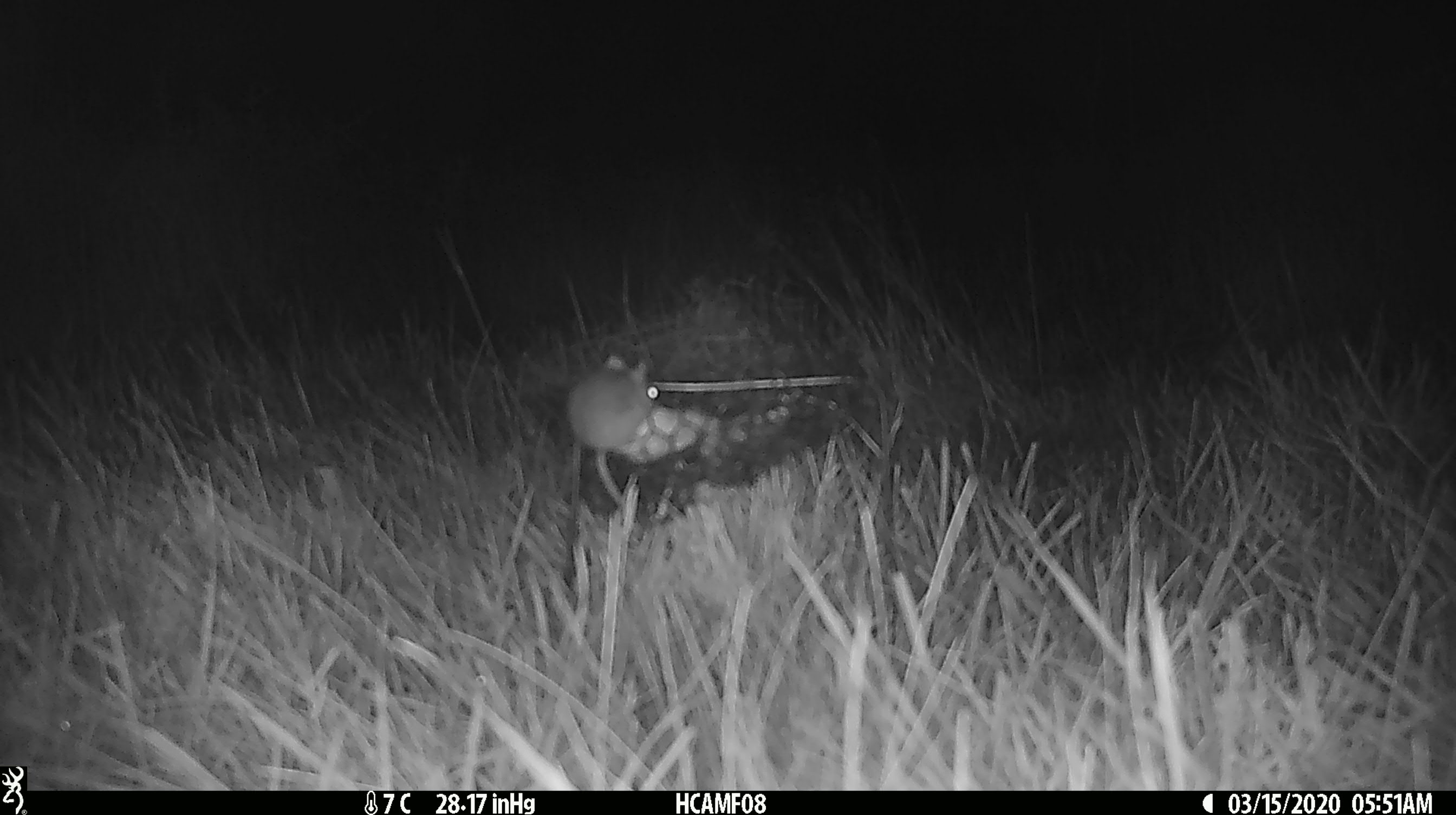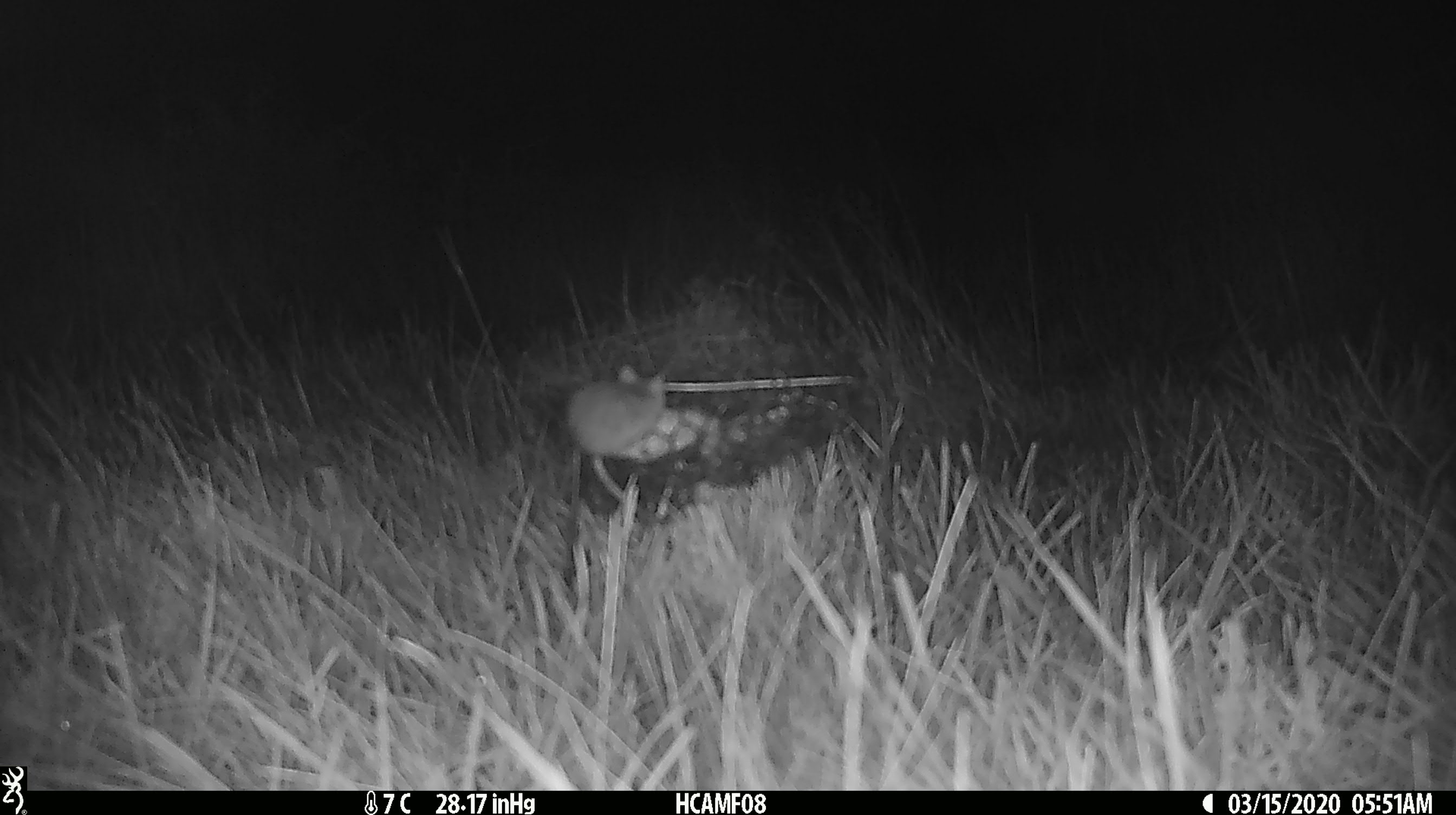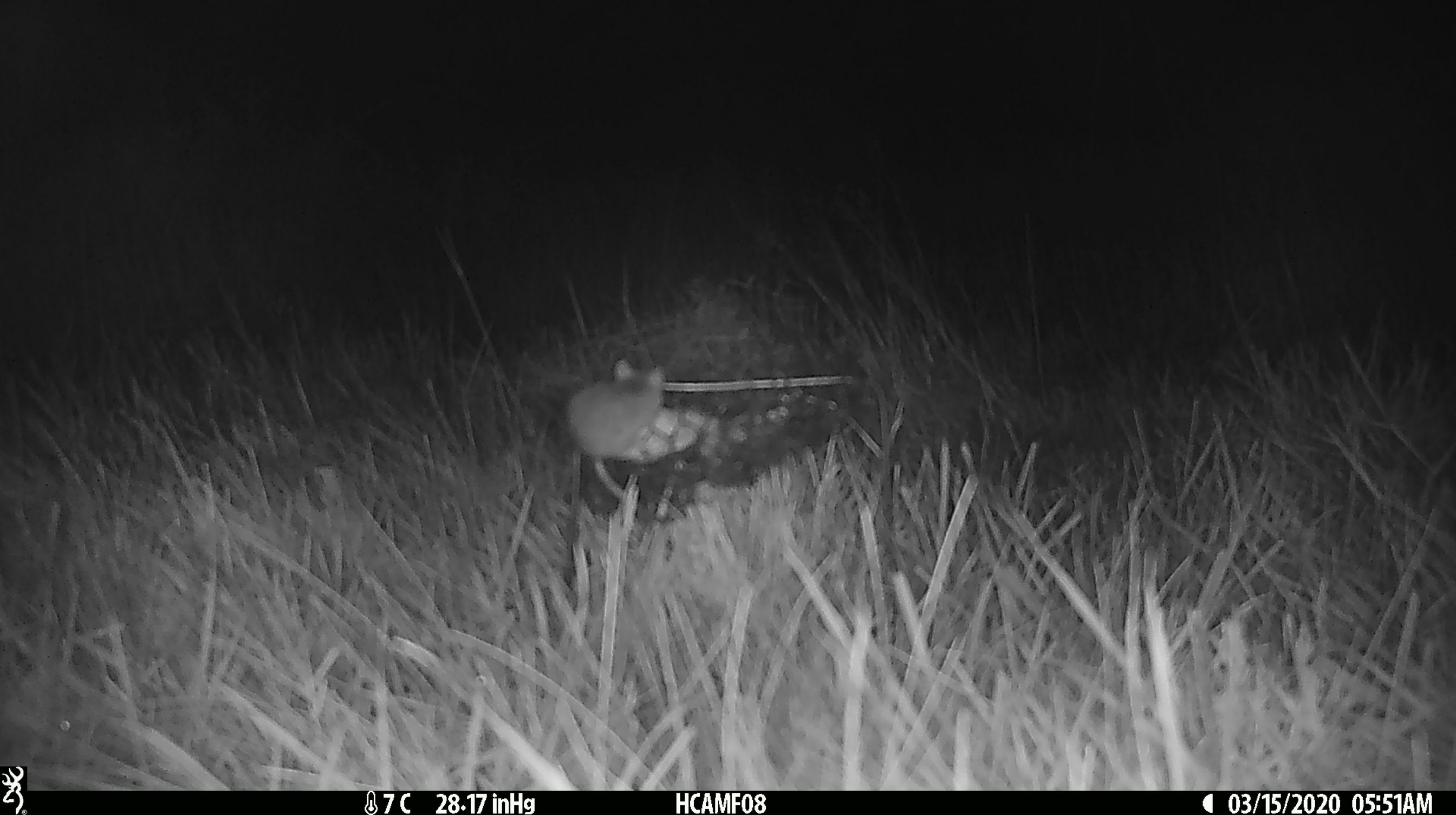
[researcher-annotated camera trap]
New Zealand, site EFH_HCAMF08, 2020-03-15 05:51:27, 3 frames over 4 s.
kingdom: Animalia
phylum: Chordata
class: Mammalia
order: Rodentia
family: Muridae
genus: Mus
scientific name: Mus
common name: mouse